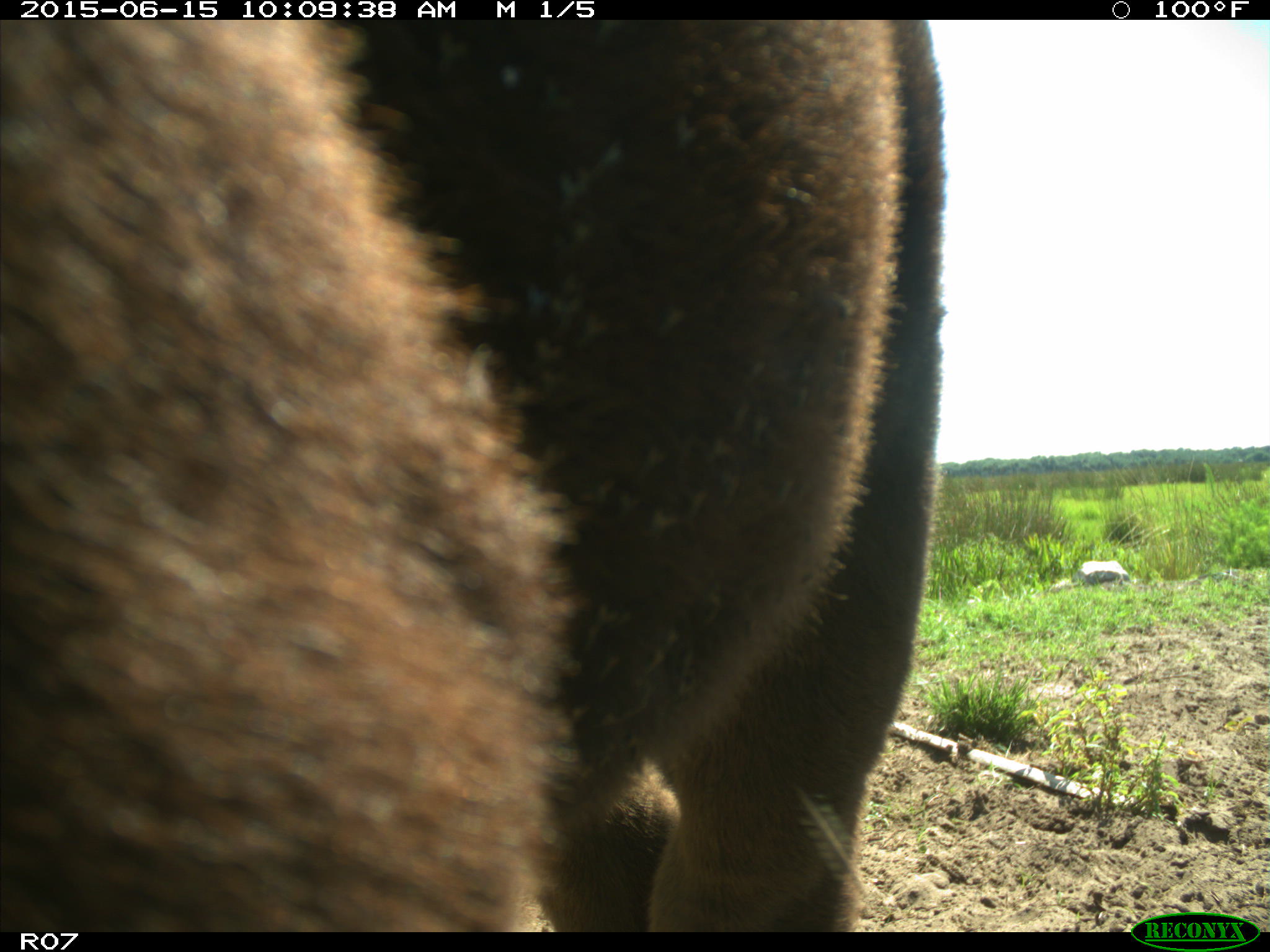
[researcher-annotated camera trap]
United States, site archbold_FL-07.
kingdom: Animalia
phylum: Chordata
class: Mammalia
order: Artiodactyla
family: Bovidae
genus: Bos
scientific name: Bos taurus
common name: domestic cow